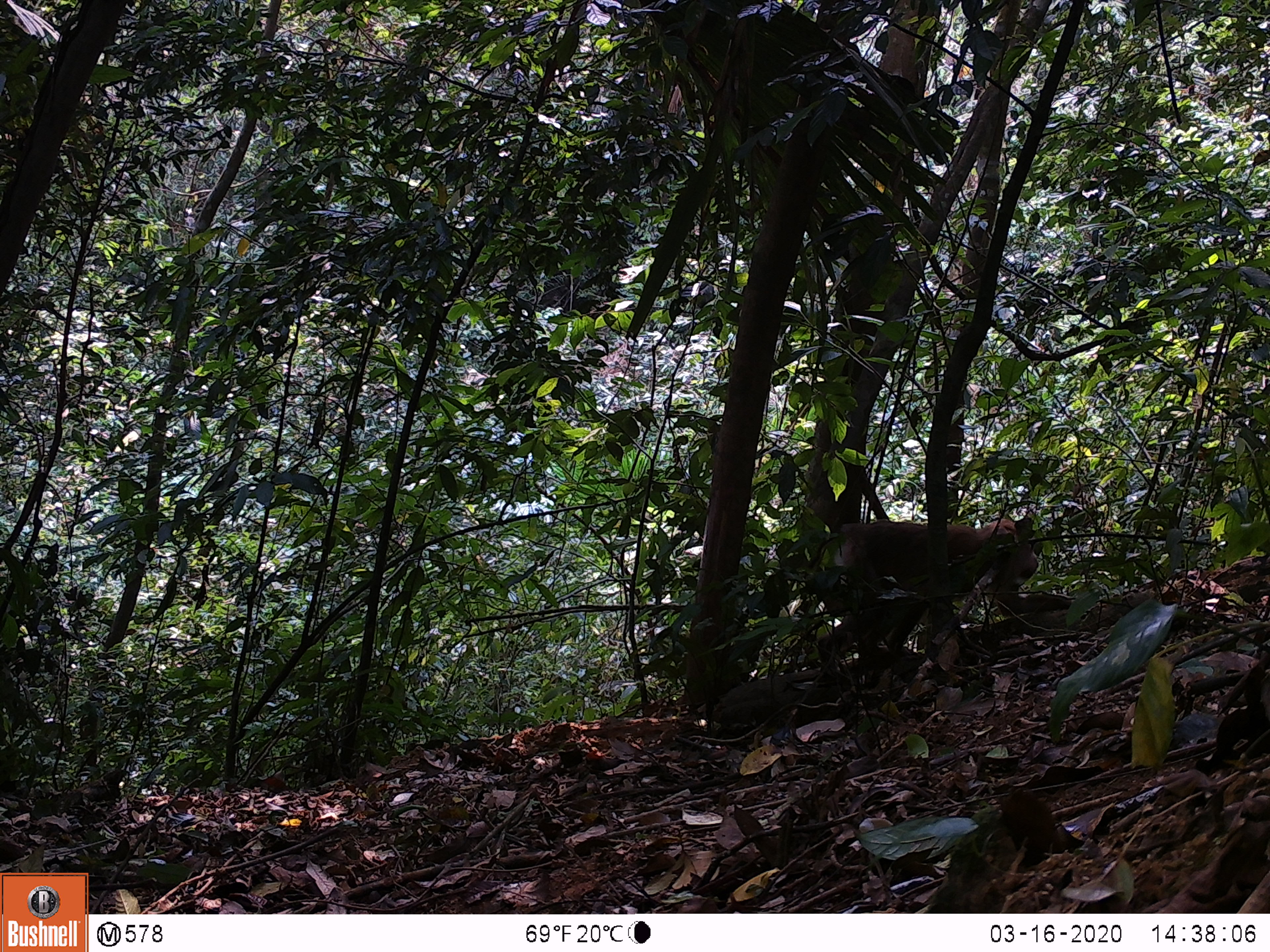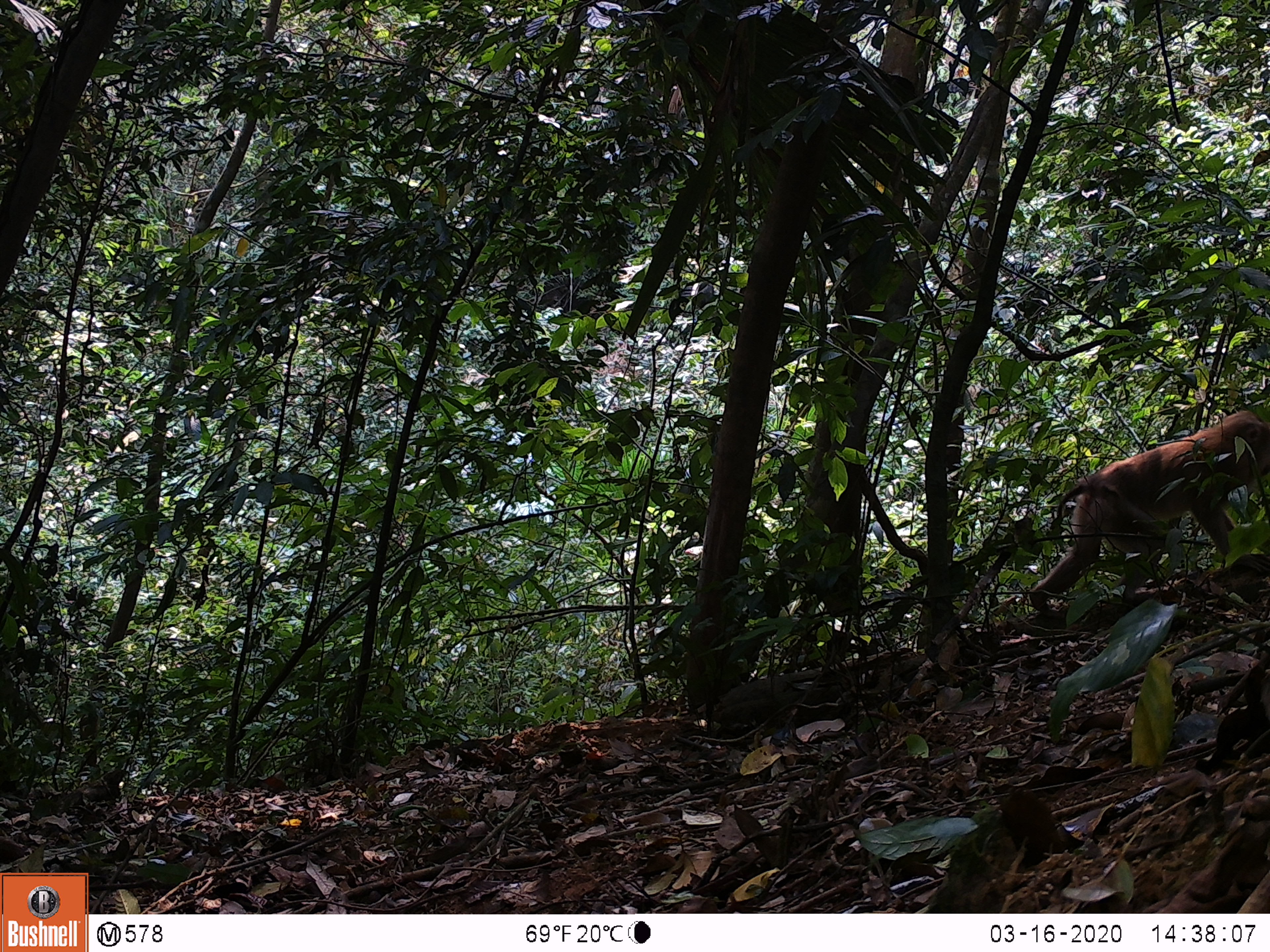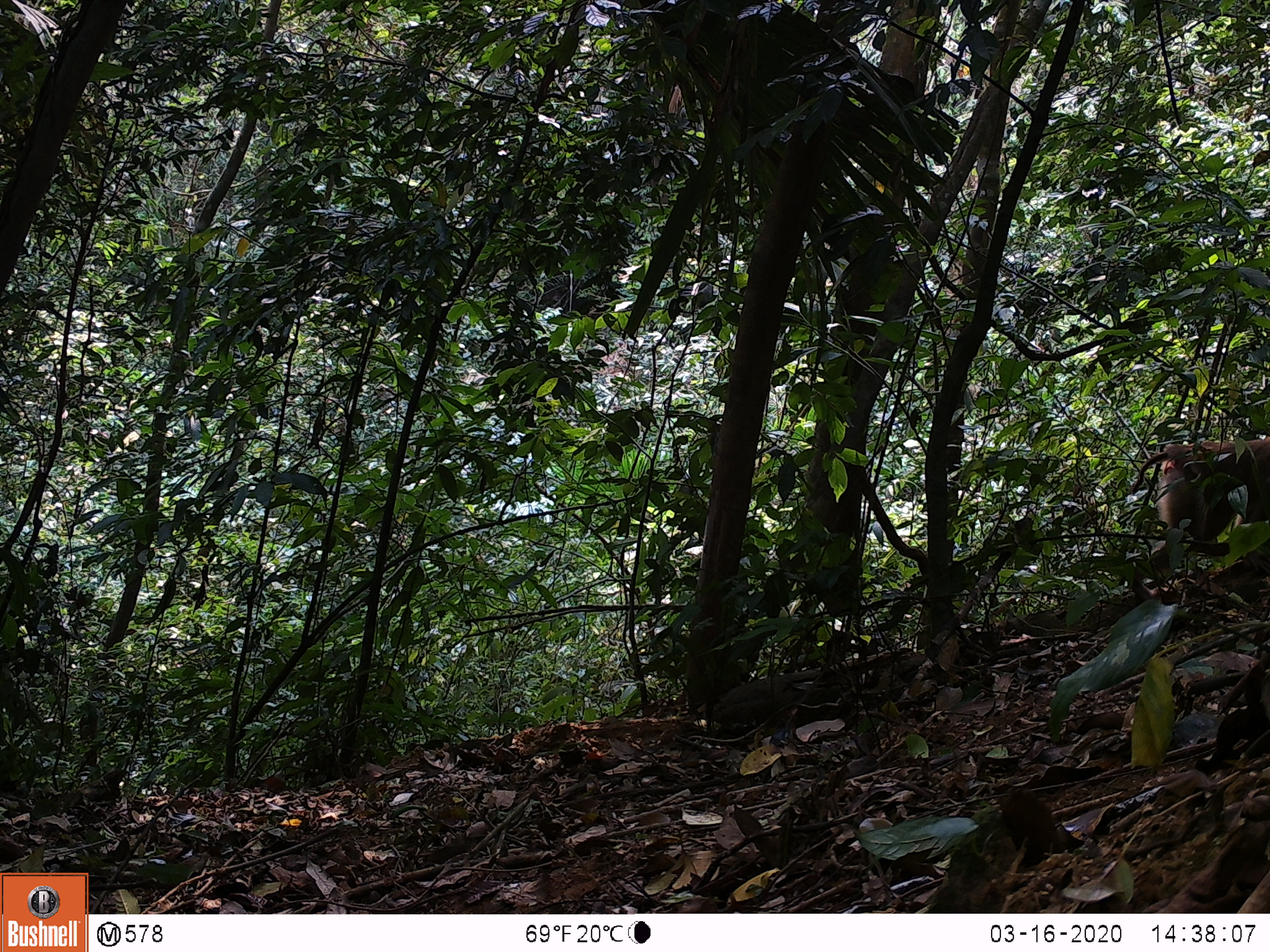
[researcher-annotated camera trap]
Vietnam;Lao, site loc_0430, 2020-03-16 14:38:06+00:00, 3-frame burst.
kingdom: Animalia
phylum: Chordata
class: Mammalia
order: Primates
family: Cercopithecidae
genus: Macaca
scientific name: Macaca nemestrina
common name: pig-tailed macaque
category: pig tailed macaque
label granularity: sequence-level